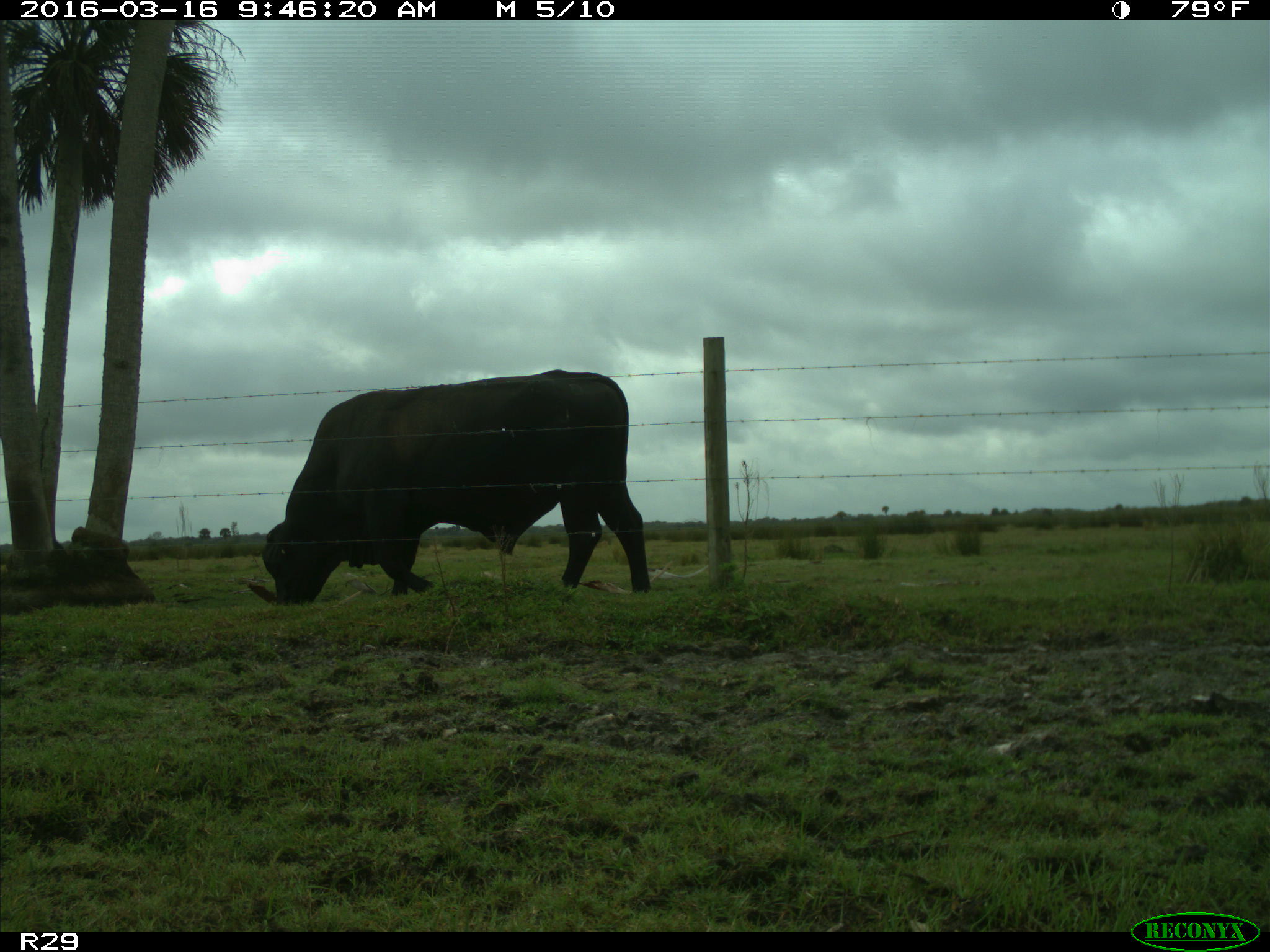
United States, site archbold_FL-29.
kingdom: Animalia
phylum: Chordata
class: Mammalia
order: Artiodactyla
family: Bovidae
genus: Bos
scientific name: Bos taurus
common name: domestic cow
Bos taurus (domestic cow).